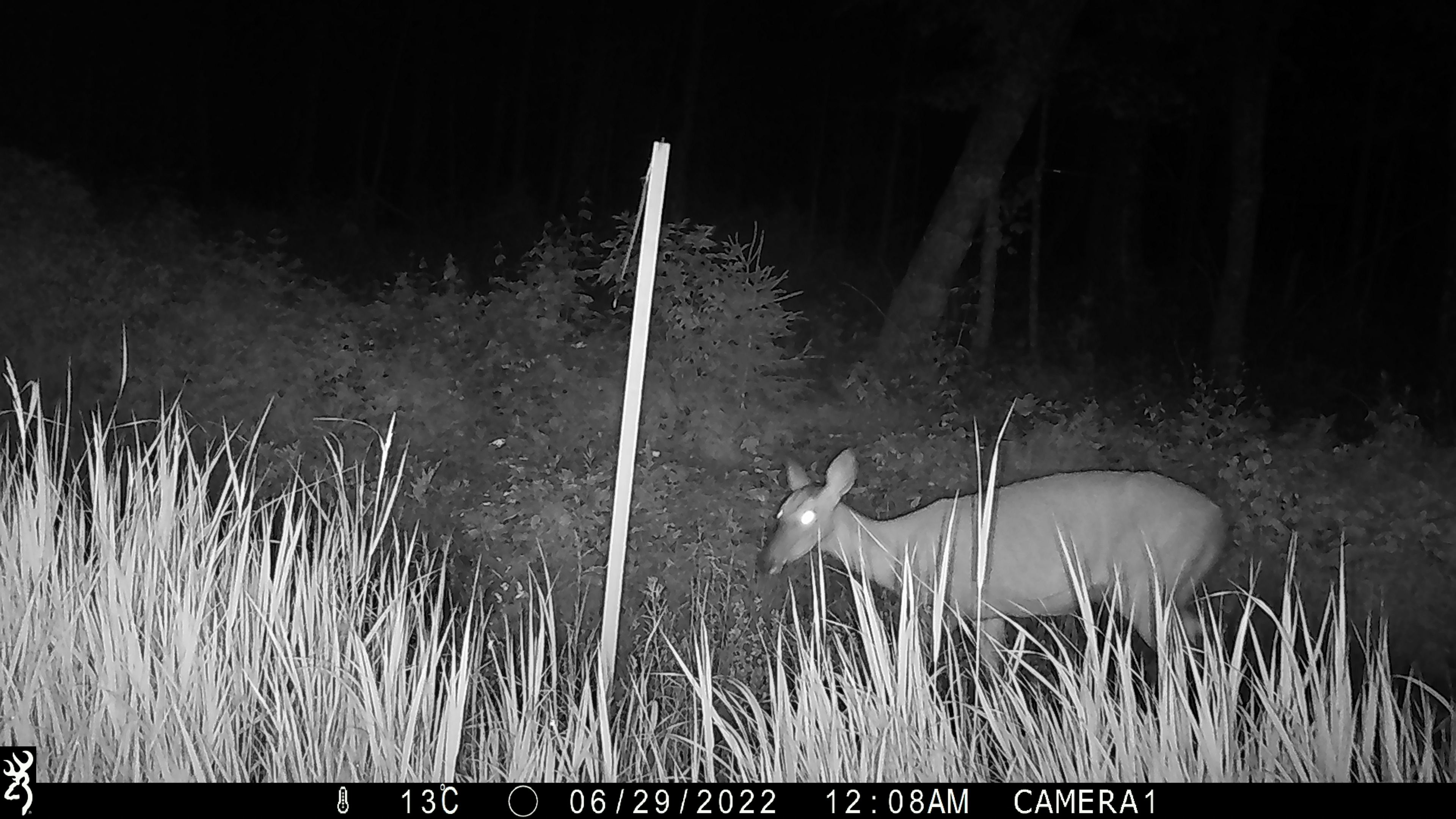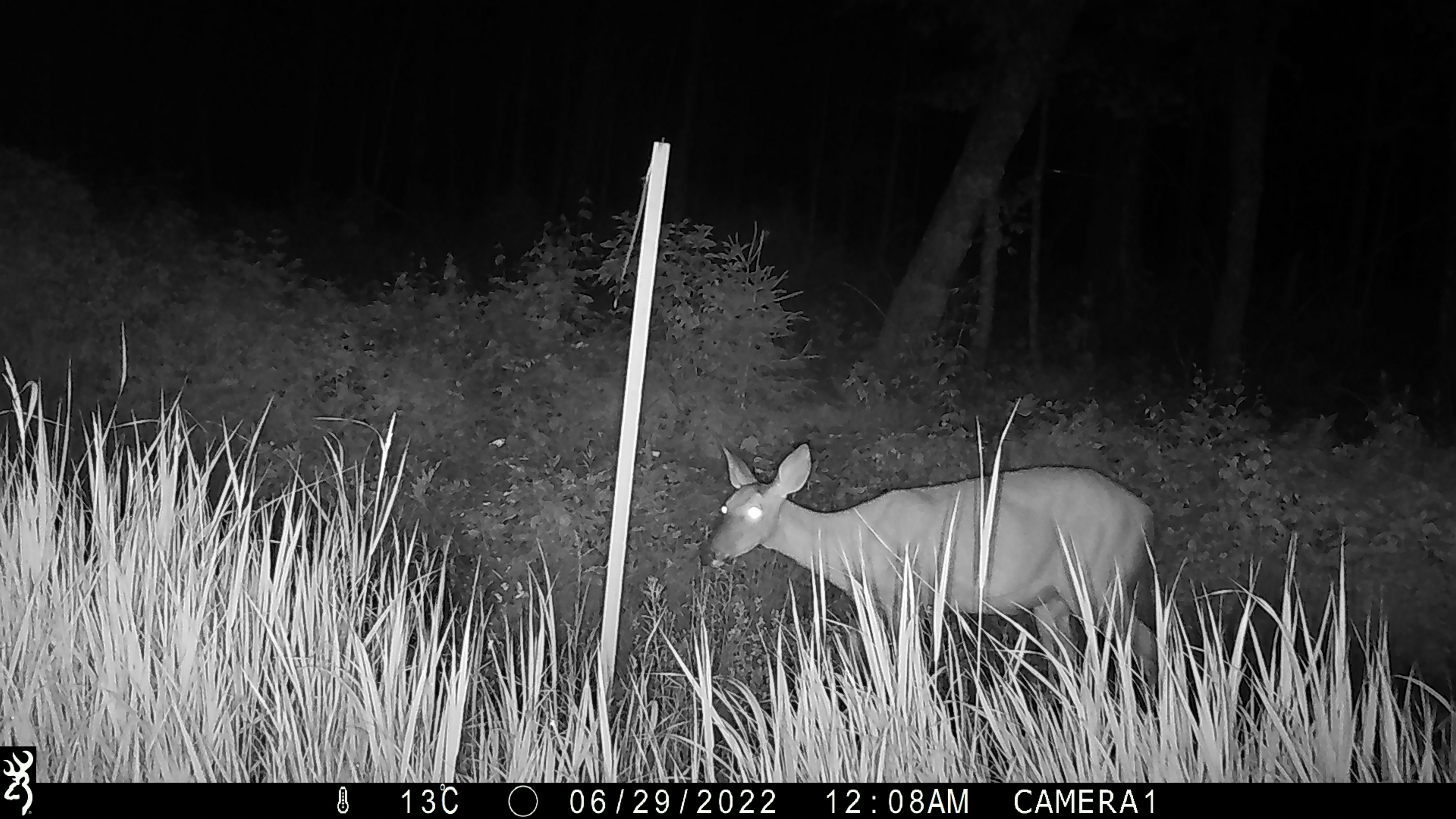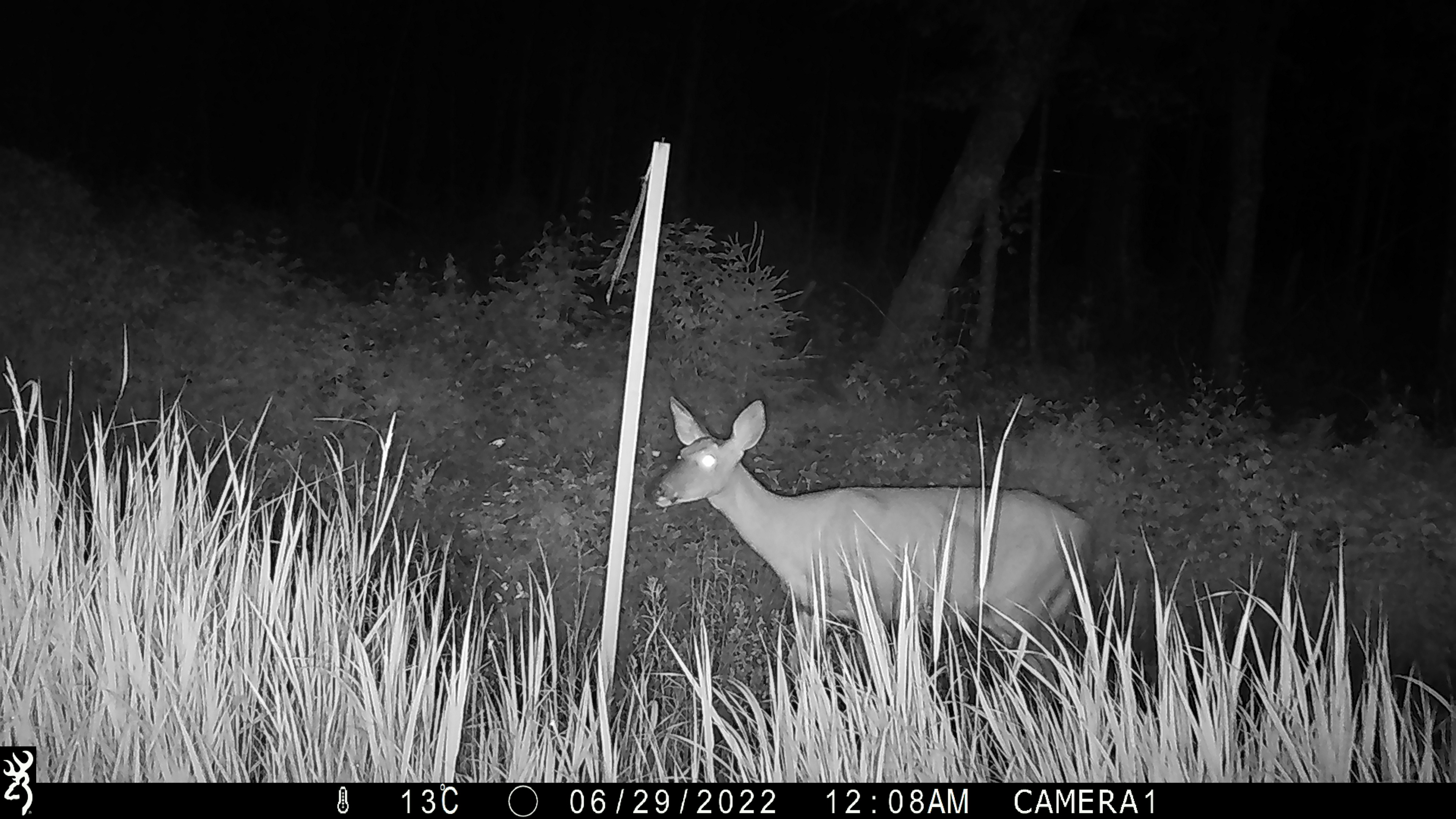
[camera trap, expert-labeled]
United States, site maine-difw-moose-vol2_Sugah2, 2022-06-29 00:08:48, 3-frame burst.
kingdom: Animalia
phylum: Chordata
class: Mammalia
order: Artiodactyla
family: Cervidae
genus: Odocoileus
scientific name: Odocoileus virginianus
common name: white-tailed deer